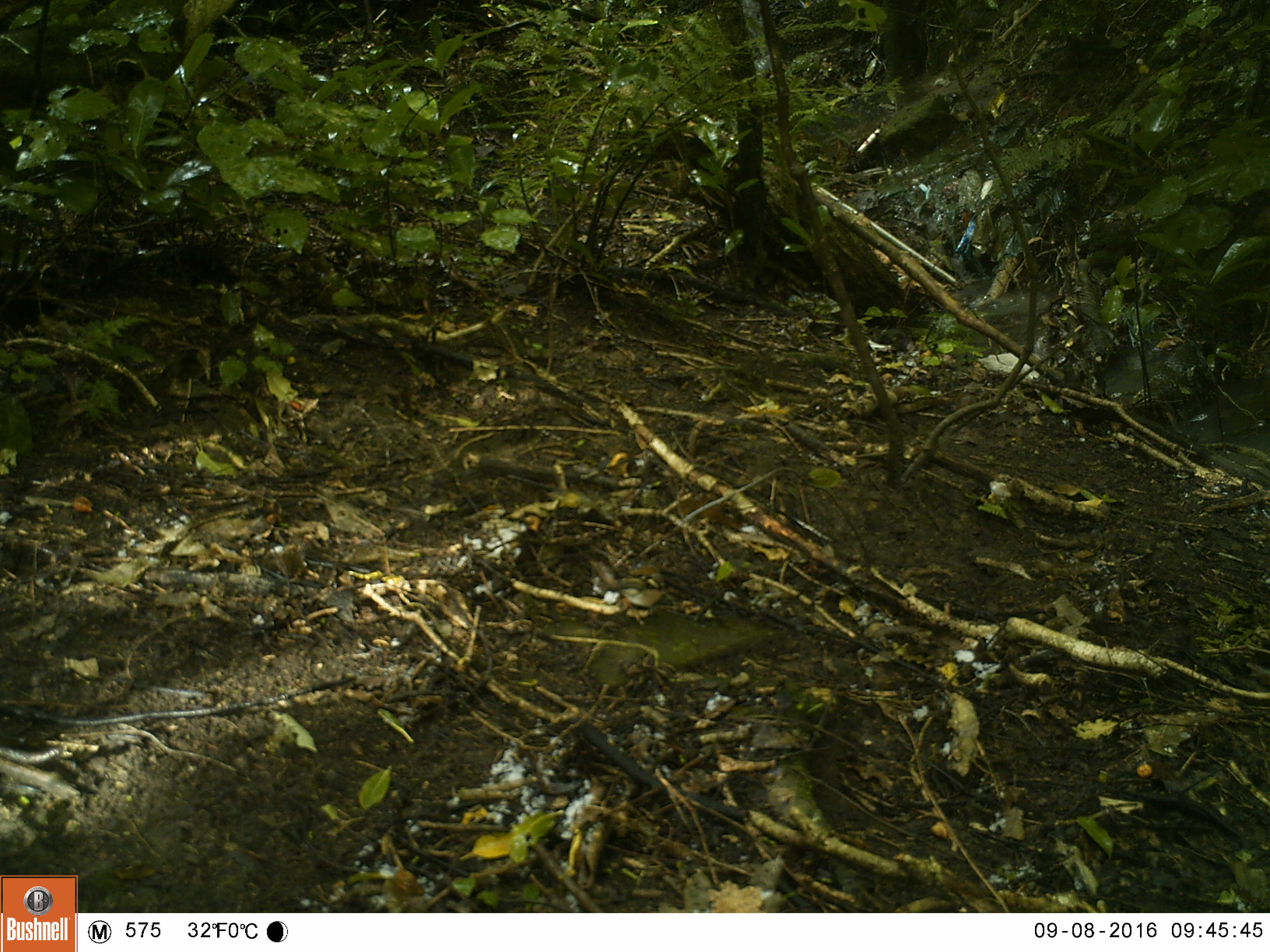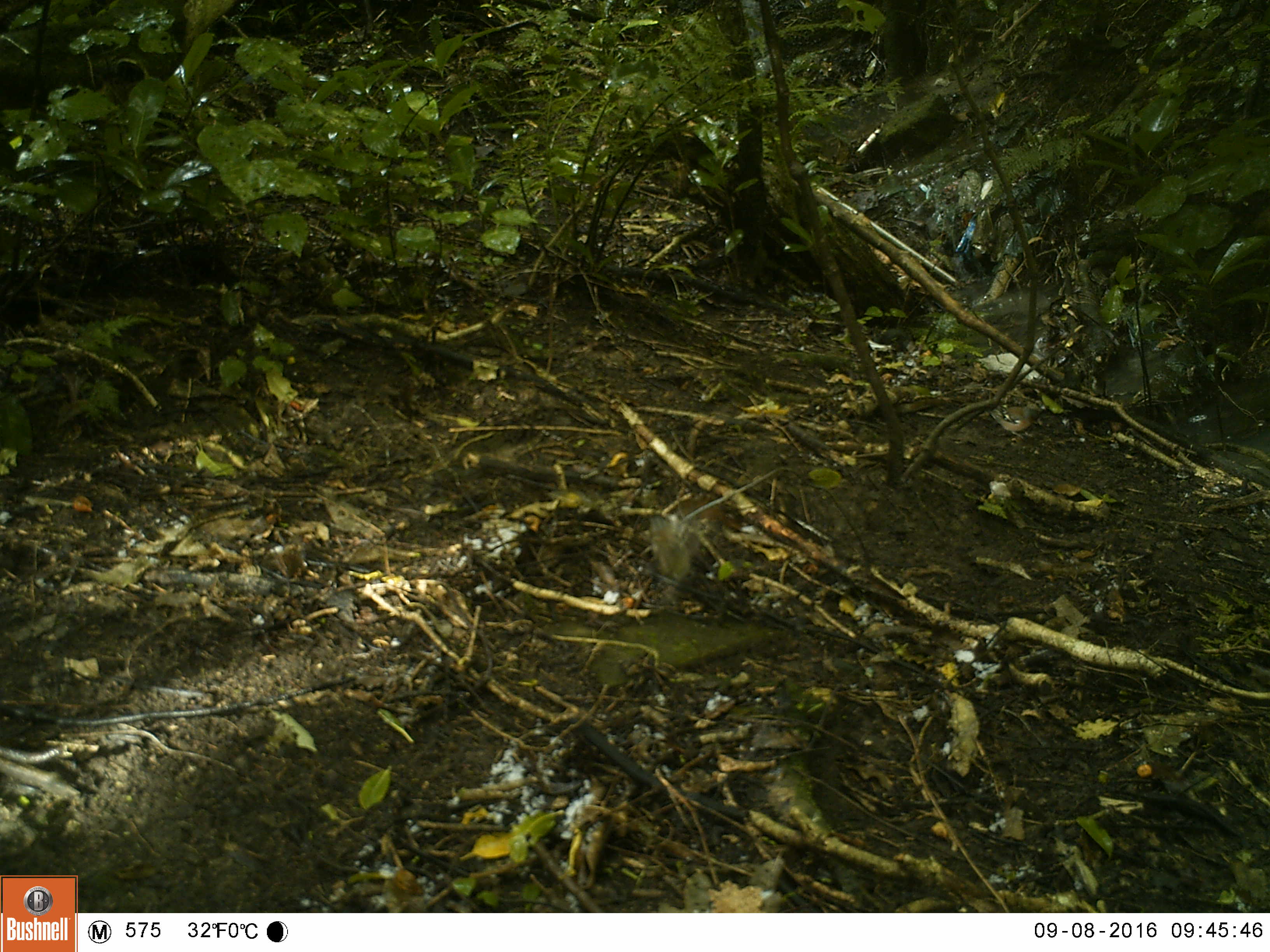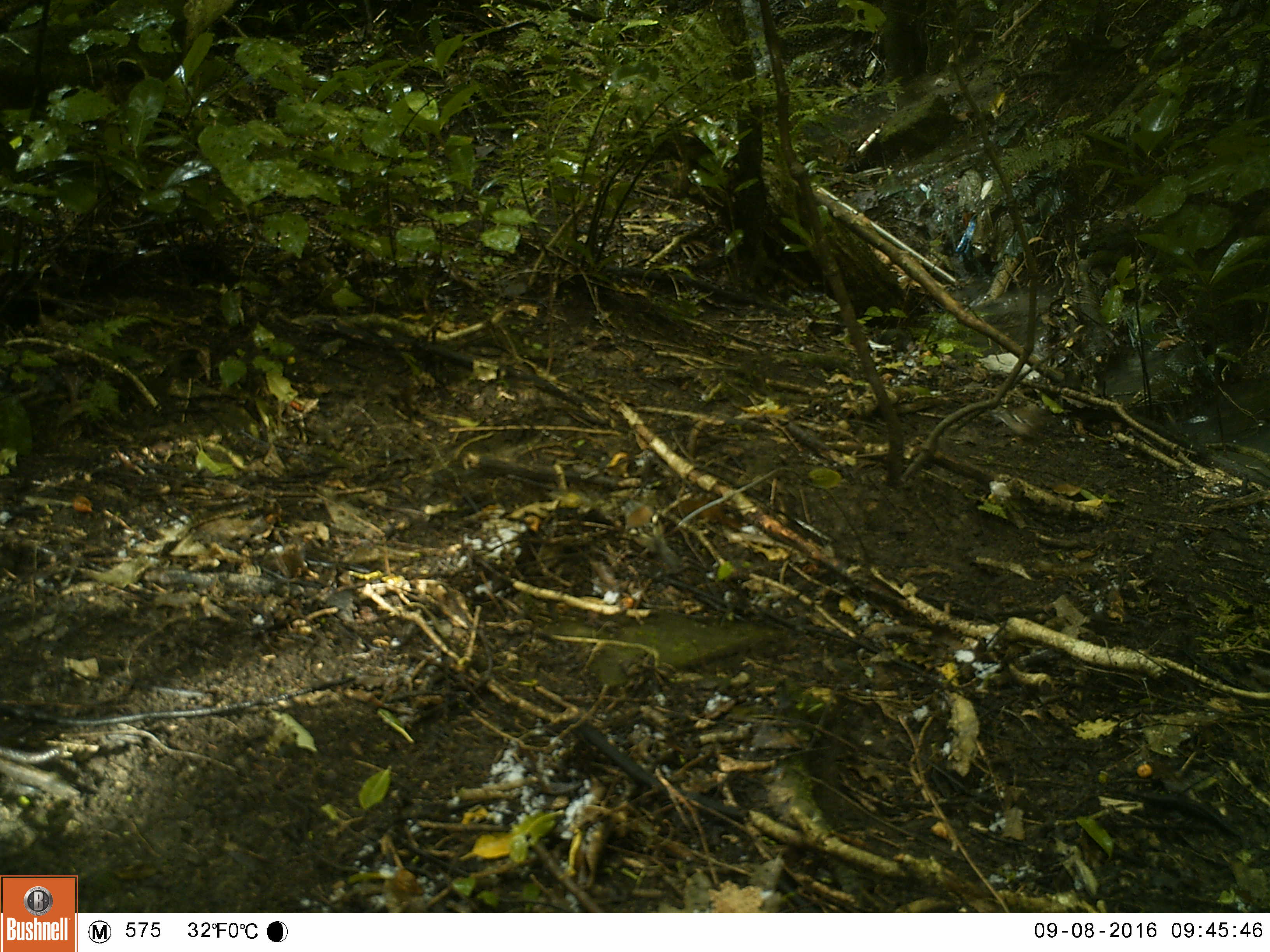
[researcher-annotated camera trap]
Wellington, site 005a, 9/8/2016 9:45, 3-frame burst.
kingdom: Animalia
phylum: Chordata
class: Aves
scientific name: Aves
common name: bird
Bird (Aves).